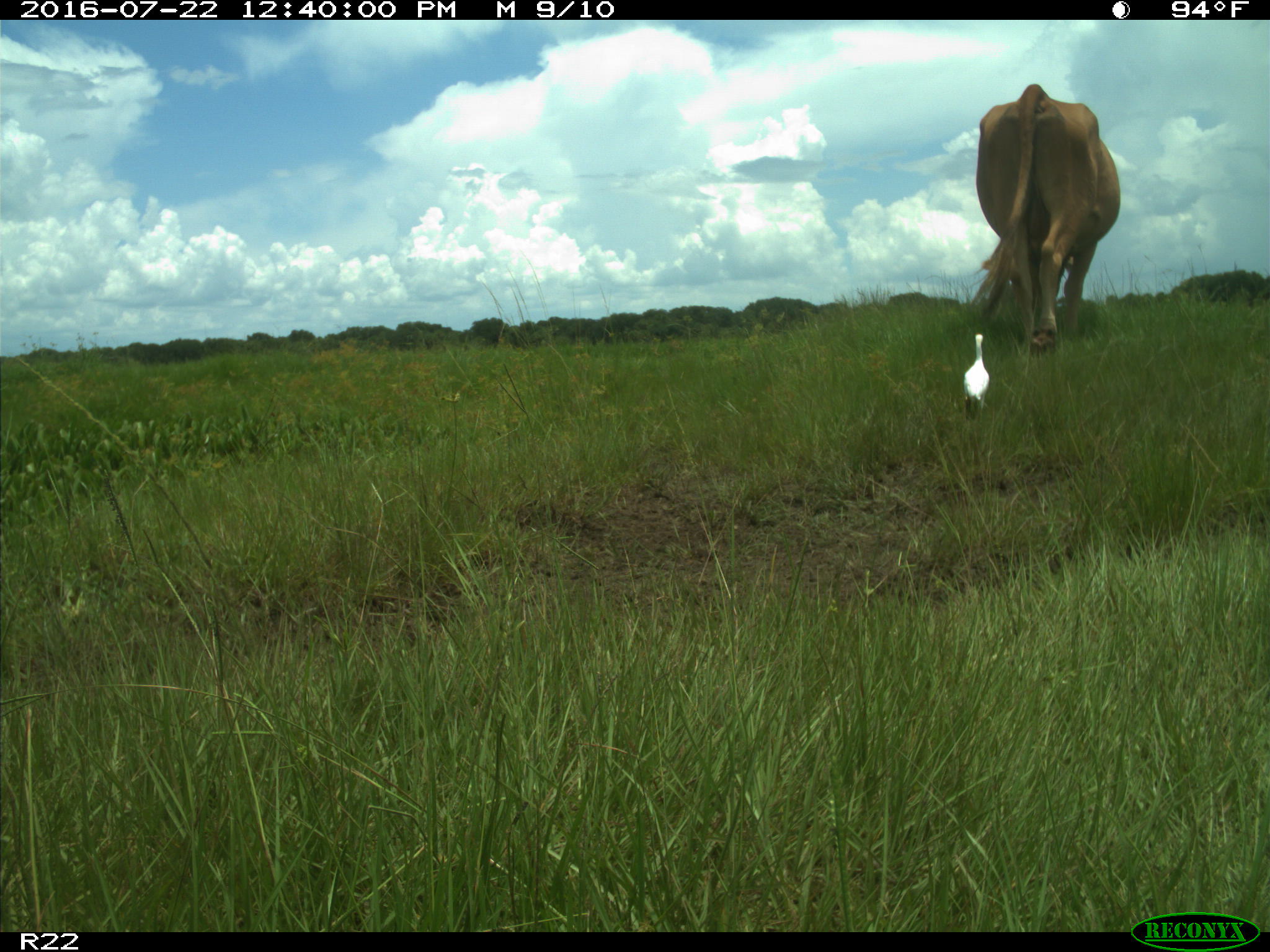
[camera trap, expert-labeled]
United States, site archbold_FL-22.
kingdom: Animalia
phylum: Chordata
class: Mammalia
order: Artiodactyla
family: Bovidae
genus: Bos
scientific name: Bos taurus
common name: domestic cow